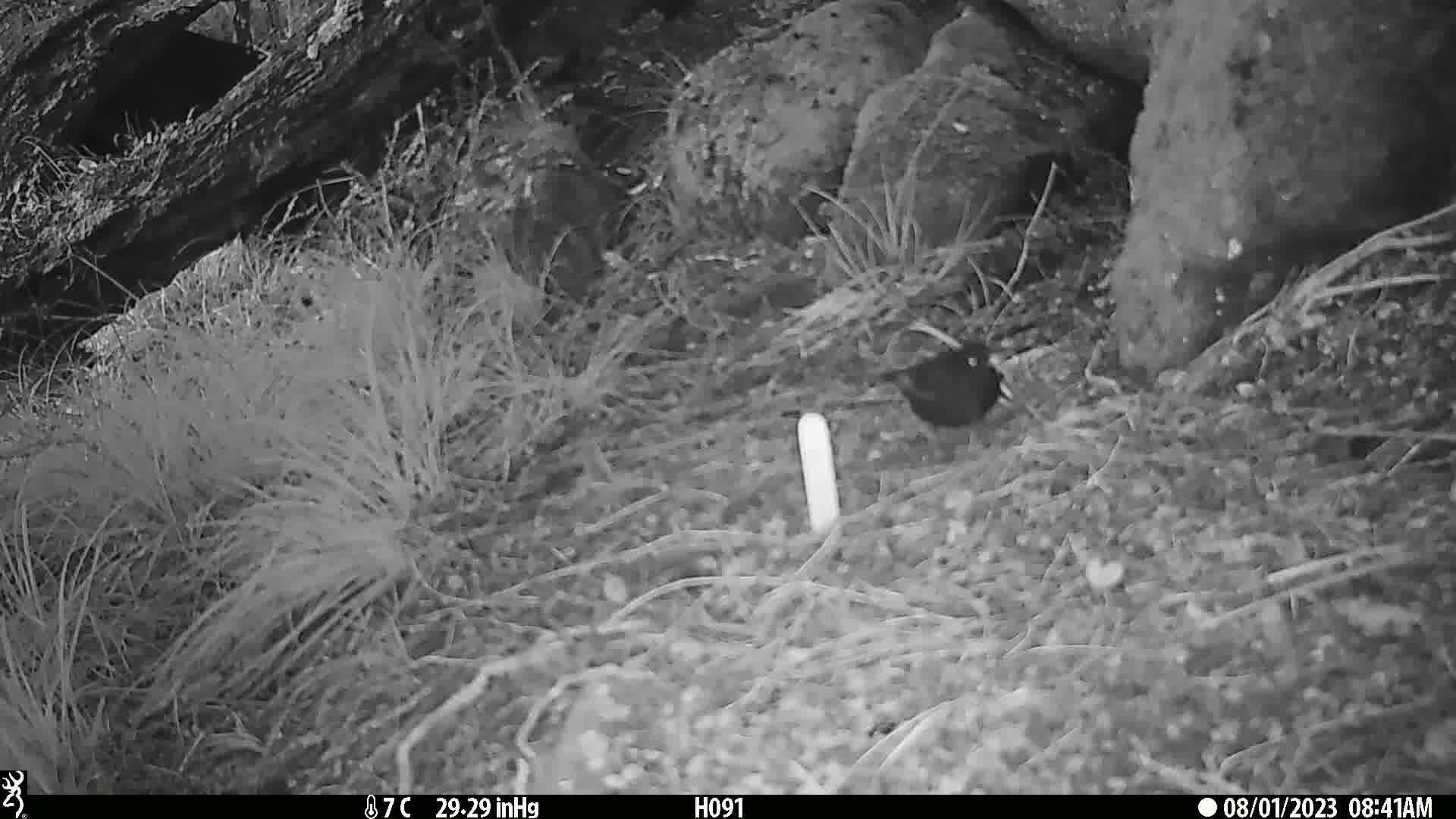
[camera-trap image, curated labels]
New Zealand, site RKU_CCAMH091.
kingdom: Animalia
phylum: Chordata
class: Aves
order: Passeriformes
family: Turdidae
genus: Turdus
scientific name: Turdus merula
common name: eurasian blackbird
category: blackbird